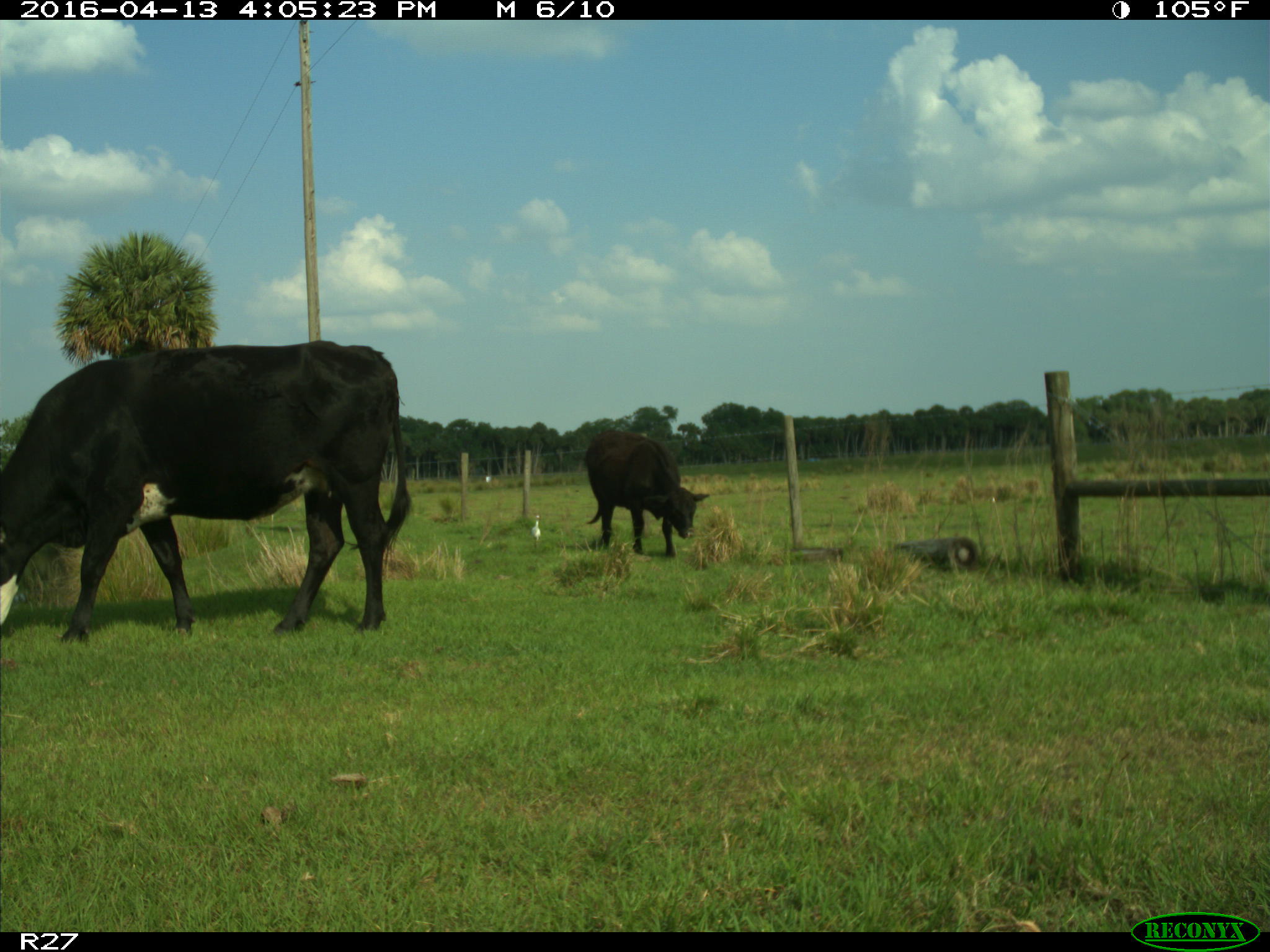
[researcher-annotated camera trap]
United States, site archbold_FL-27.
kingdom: Animalia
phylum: Chordata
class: Mammalia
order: Artiodactyla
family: Bovidae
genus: Bos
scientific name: Bos taurus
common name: domestic cow